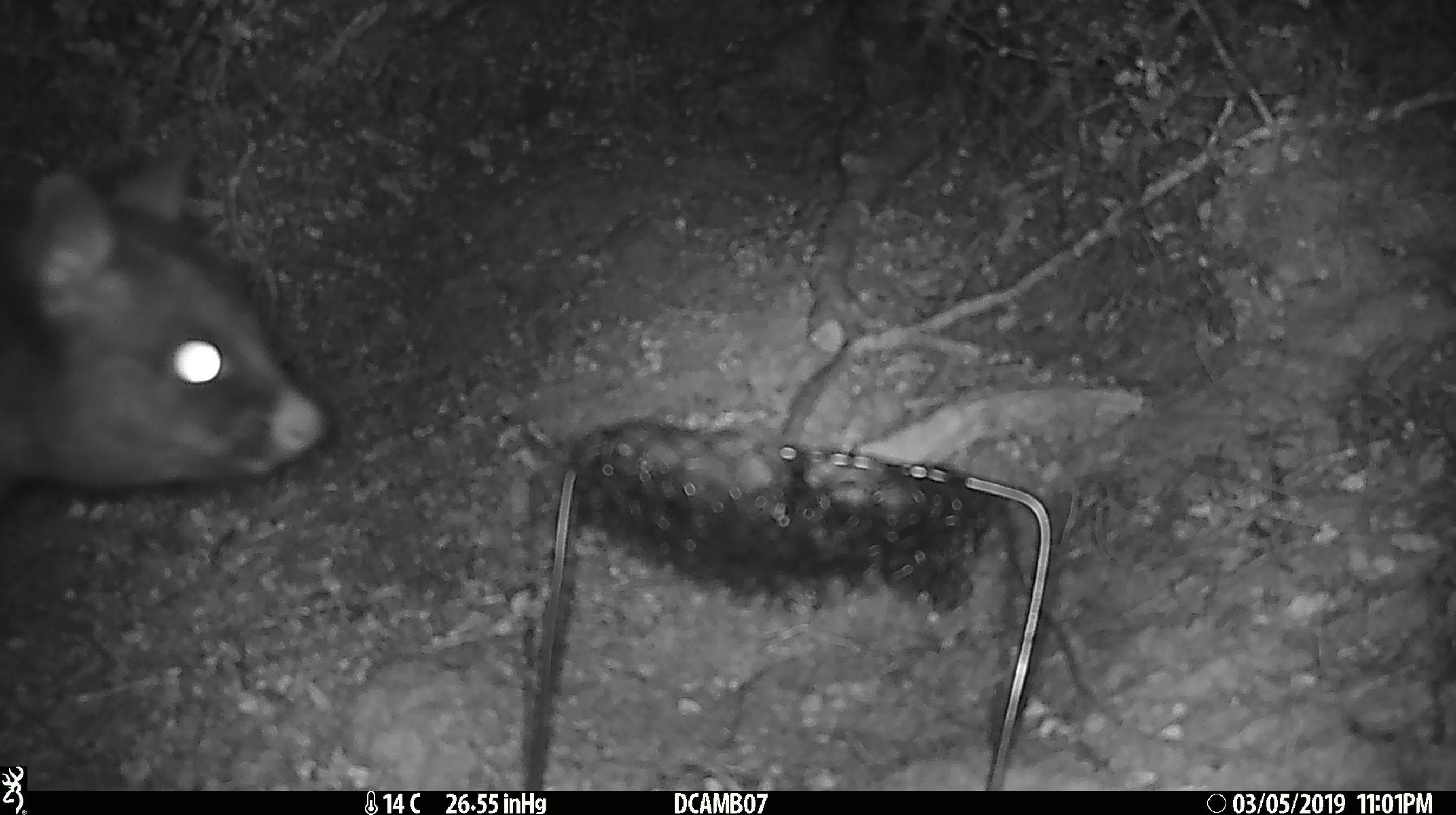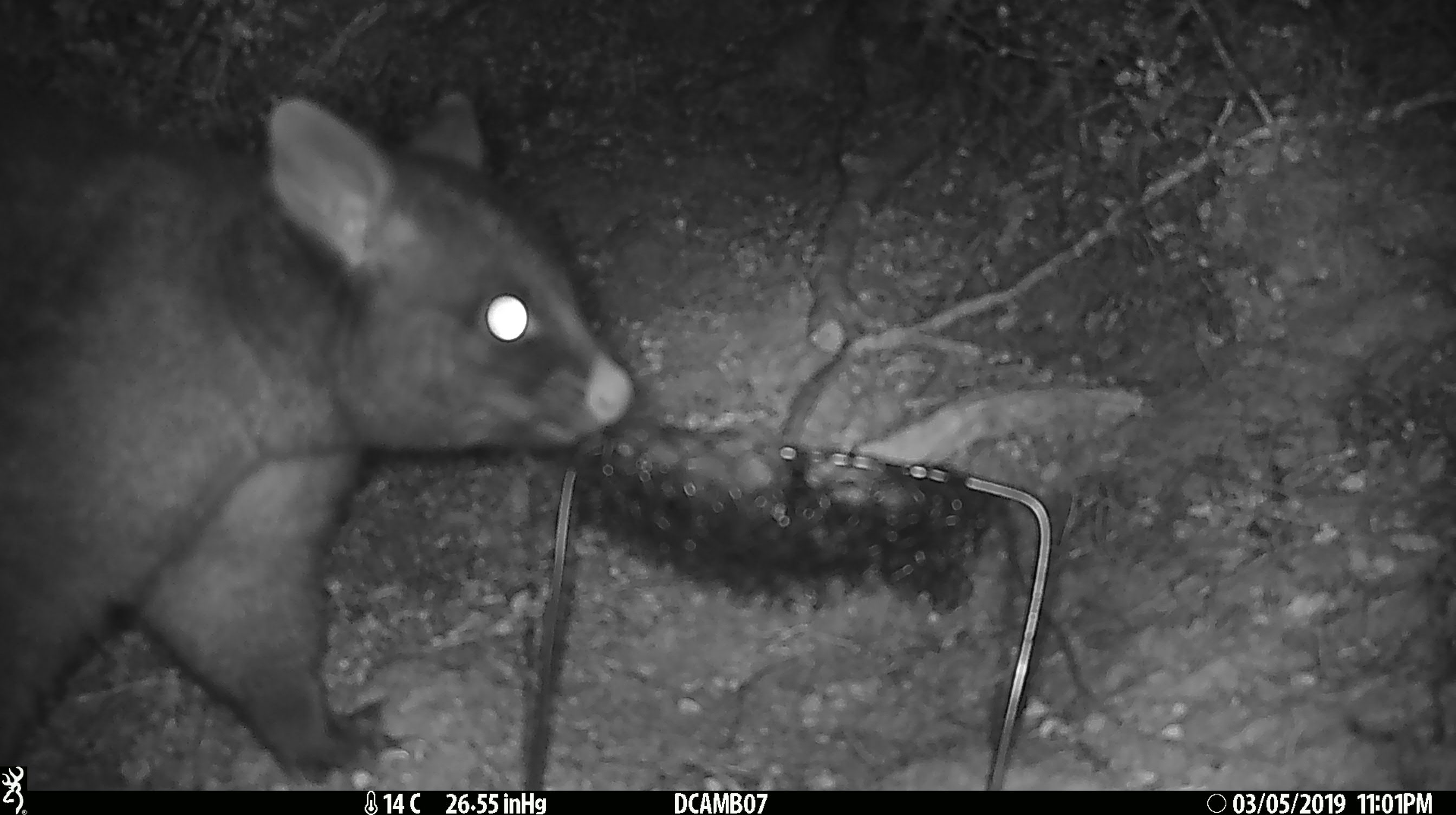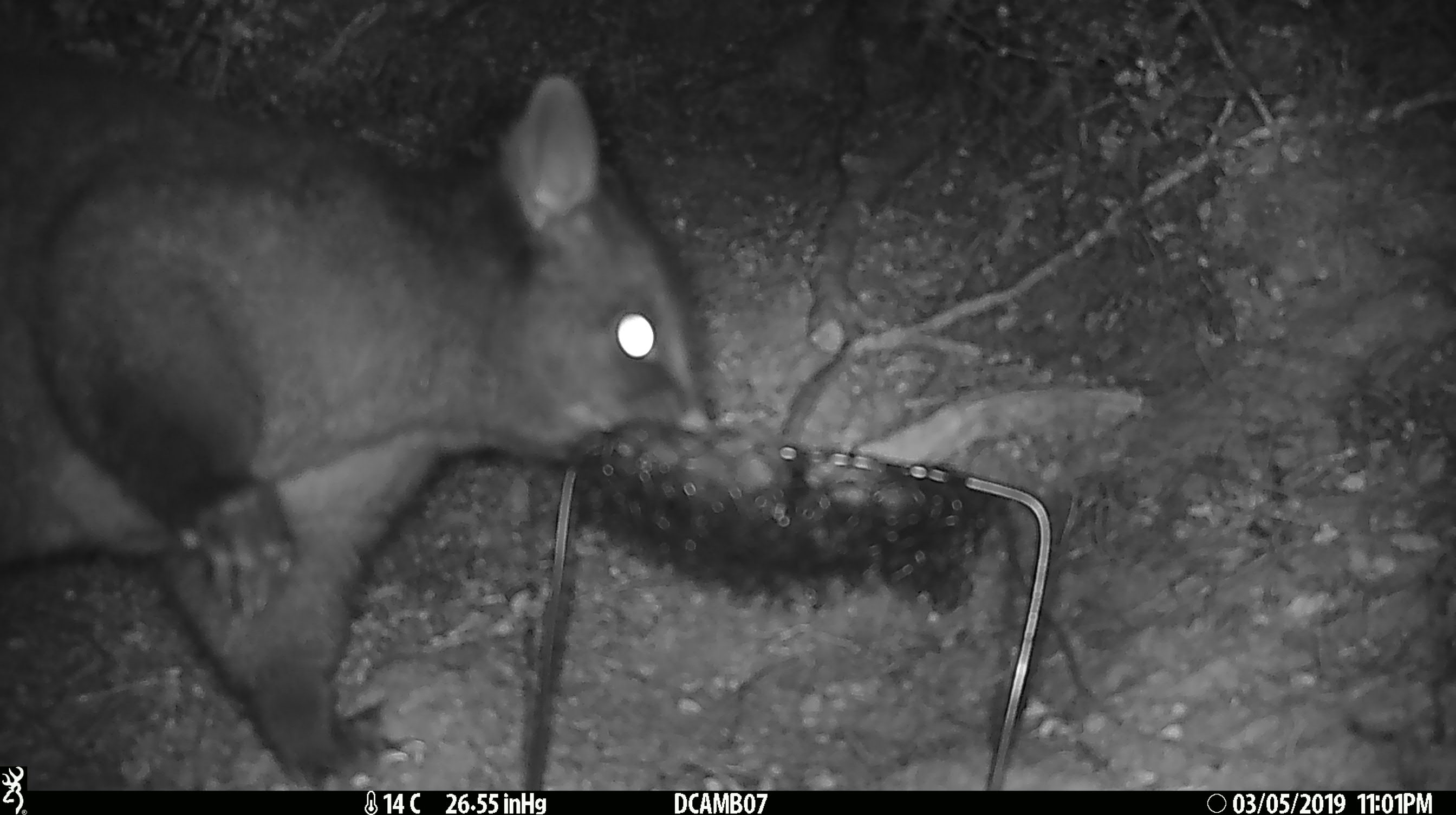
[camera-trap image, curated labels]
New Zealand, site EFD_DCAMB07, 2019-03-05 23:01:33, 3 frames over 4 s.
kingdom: Animalia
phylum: Chordata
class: Mammalia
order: Diprotodontia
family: Phalangeridae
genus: Trichosurus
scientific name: Trichosurus vulpecula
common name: common brushtail possum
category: possum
Possum (common brushtail possum) (Trichosurus vulpecula).